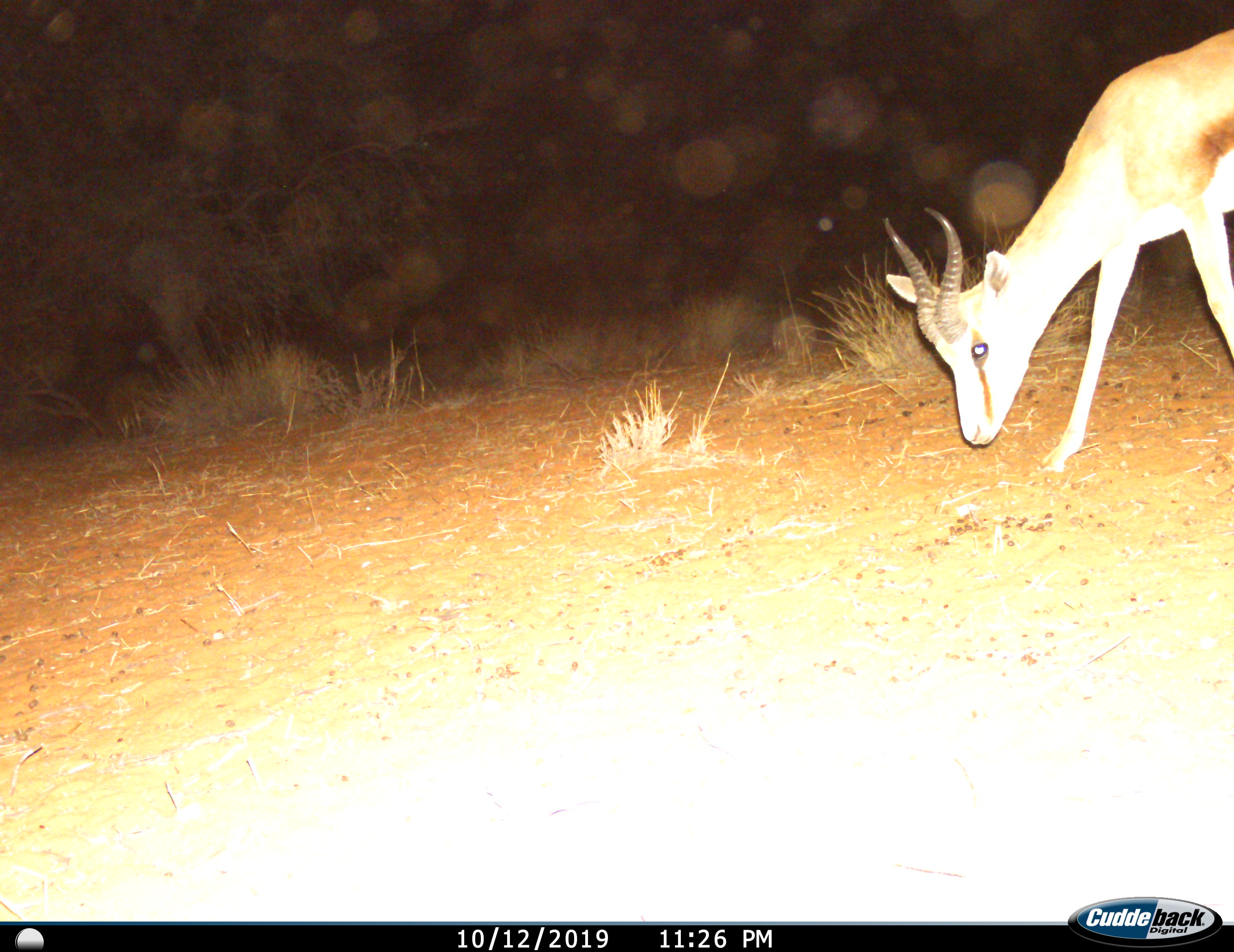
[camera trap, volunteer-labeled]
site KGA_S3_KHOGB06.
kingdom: Animalia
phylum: Chordata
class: Mammalia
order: Artiodactyla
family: Bovidae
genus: Antidorcas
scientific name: Antidorcas marsupialis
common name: springbok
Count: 1.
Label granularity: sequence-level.